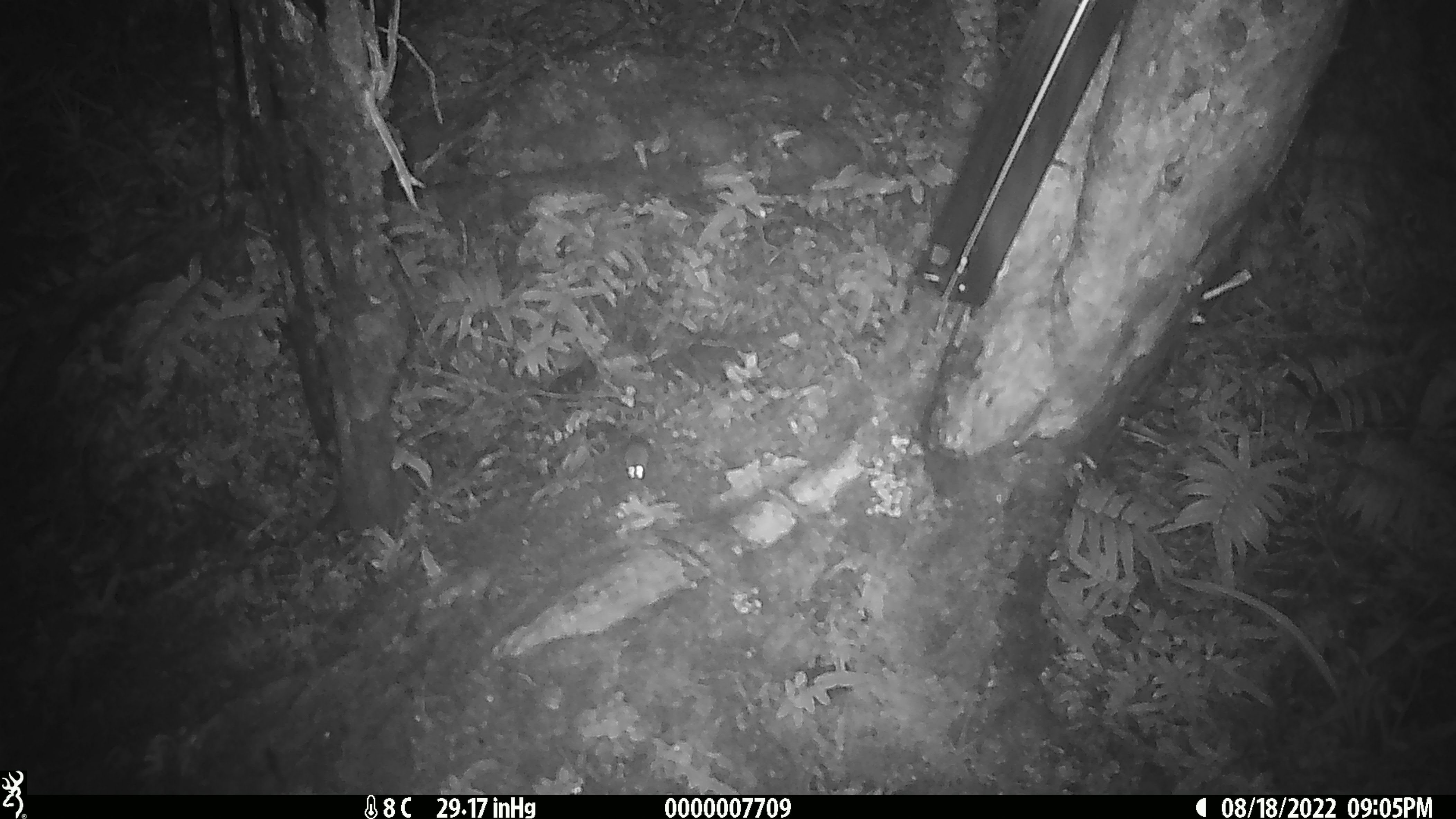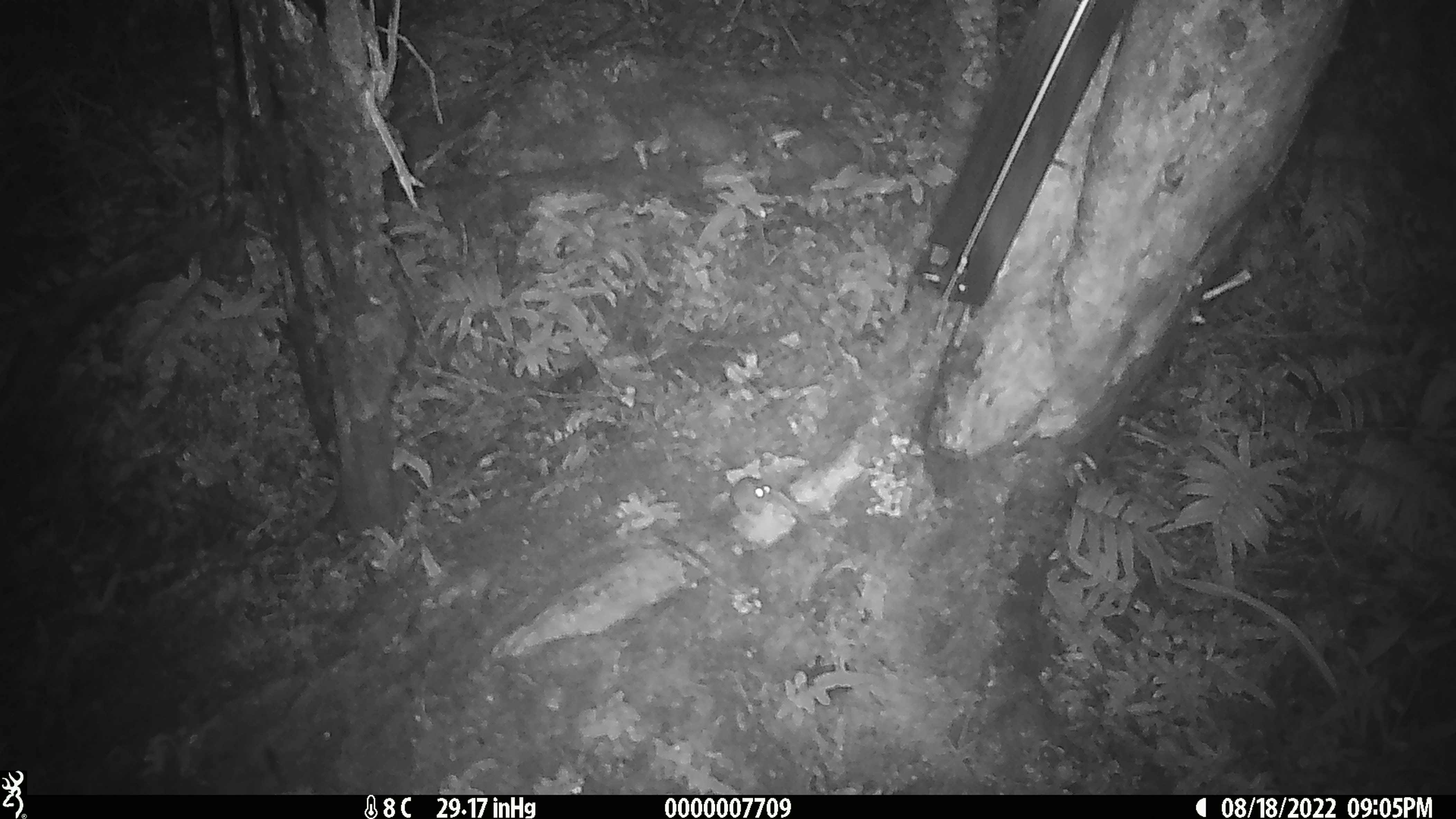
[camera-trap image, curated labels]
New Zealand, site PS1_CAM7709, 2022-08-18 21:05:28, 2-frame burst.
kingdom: Animalia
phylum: Chordata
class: Mammalia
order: Rodentia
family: Muridae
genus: Mus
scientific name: Mus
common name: mouse